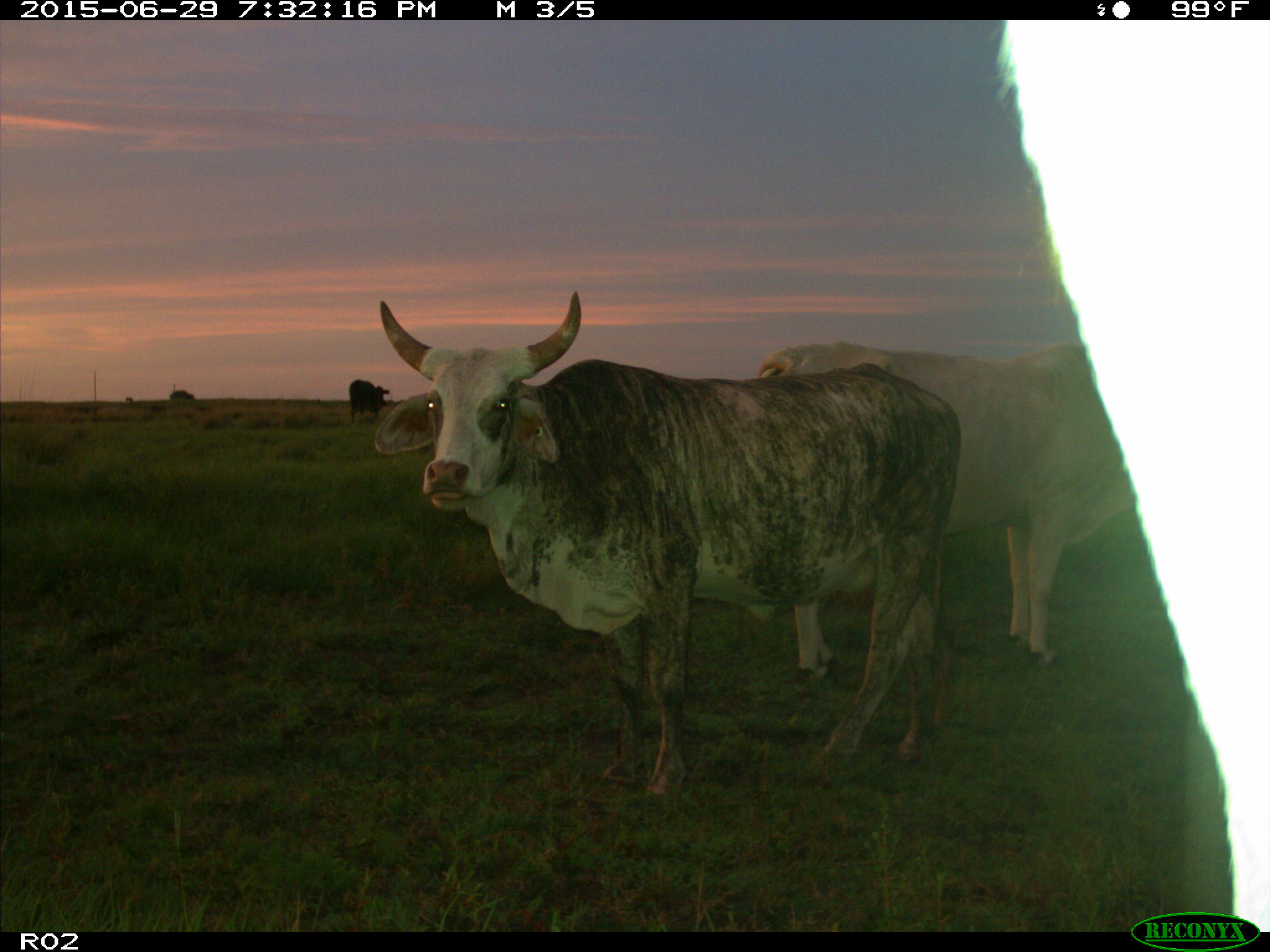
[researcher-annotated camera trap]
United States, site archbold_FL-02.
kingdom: Animalia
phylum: Chordata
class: Mammalia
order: Artiodactyla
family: Bovidae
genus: Bos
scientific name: Bos taurus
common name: domestic cow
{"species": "Bos taurus (domestic cow)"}